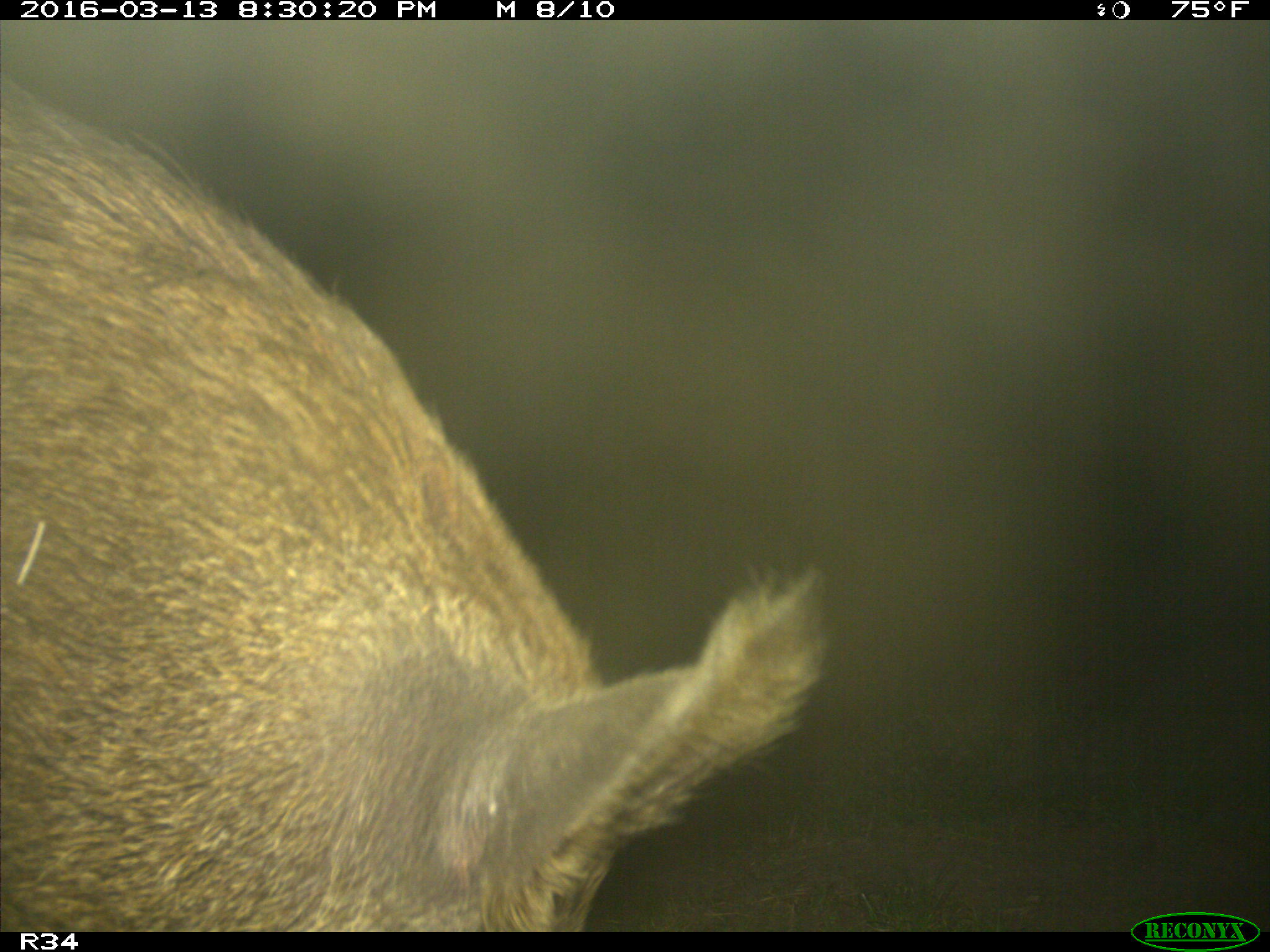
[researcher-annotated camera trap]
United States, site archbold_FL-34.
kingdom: Animalia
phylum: Chordata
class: Mammalia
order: Artiodactyla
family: Suidae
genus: Sus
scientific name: Sus scrofa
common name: wild boar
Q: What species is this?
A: Sus scrofa (wild boar).